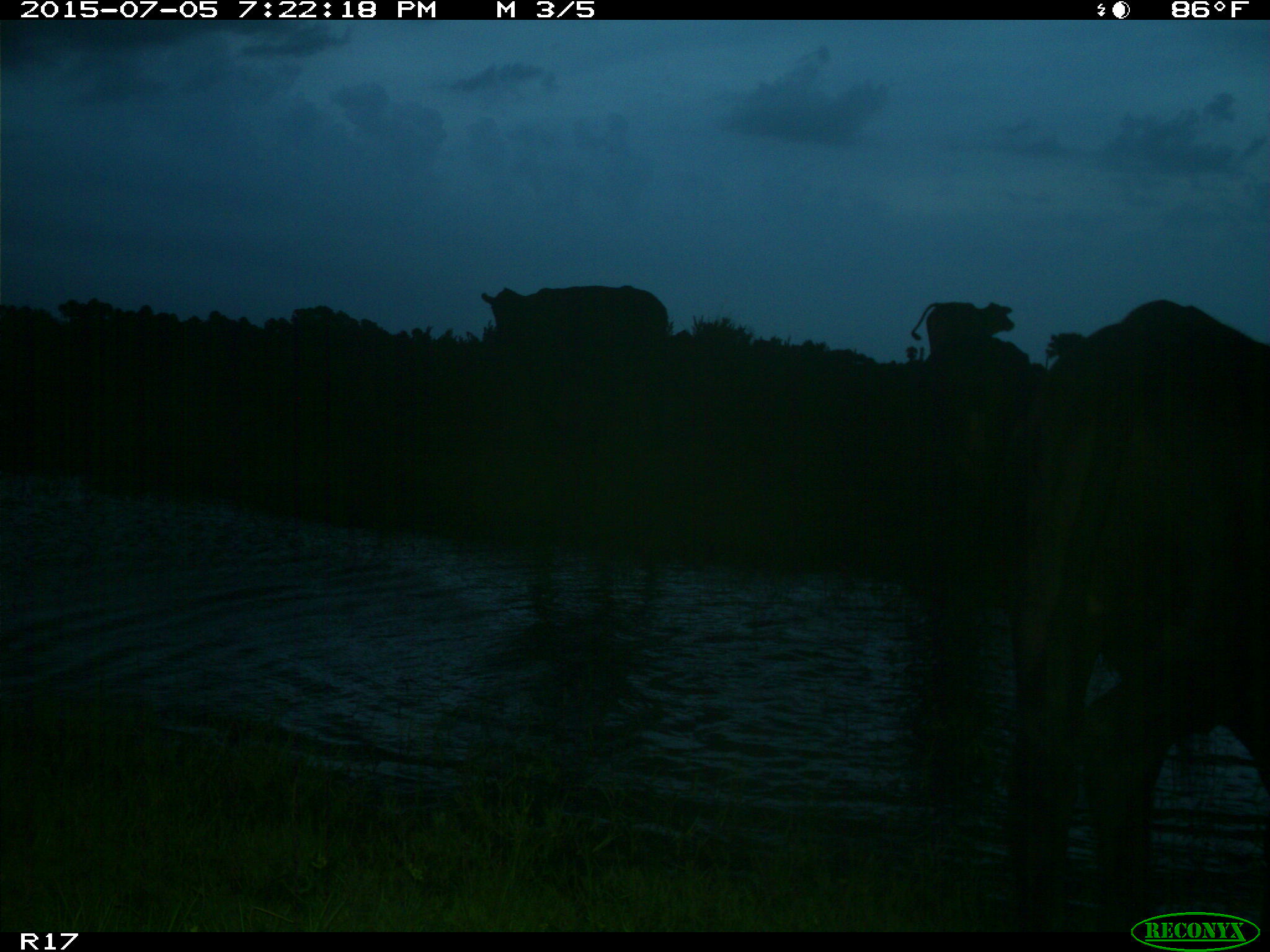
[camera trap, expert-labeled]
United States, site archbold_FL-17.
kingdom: Animalia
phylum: Chordata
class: Mammalia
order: Artiodactyla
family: Bovidae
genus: Bos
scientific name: Bos taurus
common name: domestic cow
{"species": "Bos taurus (domestic cow)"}